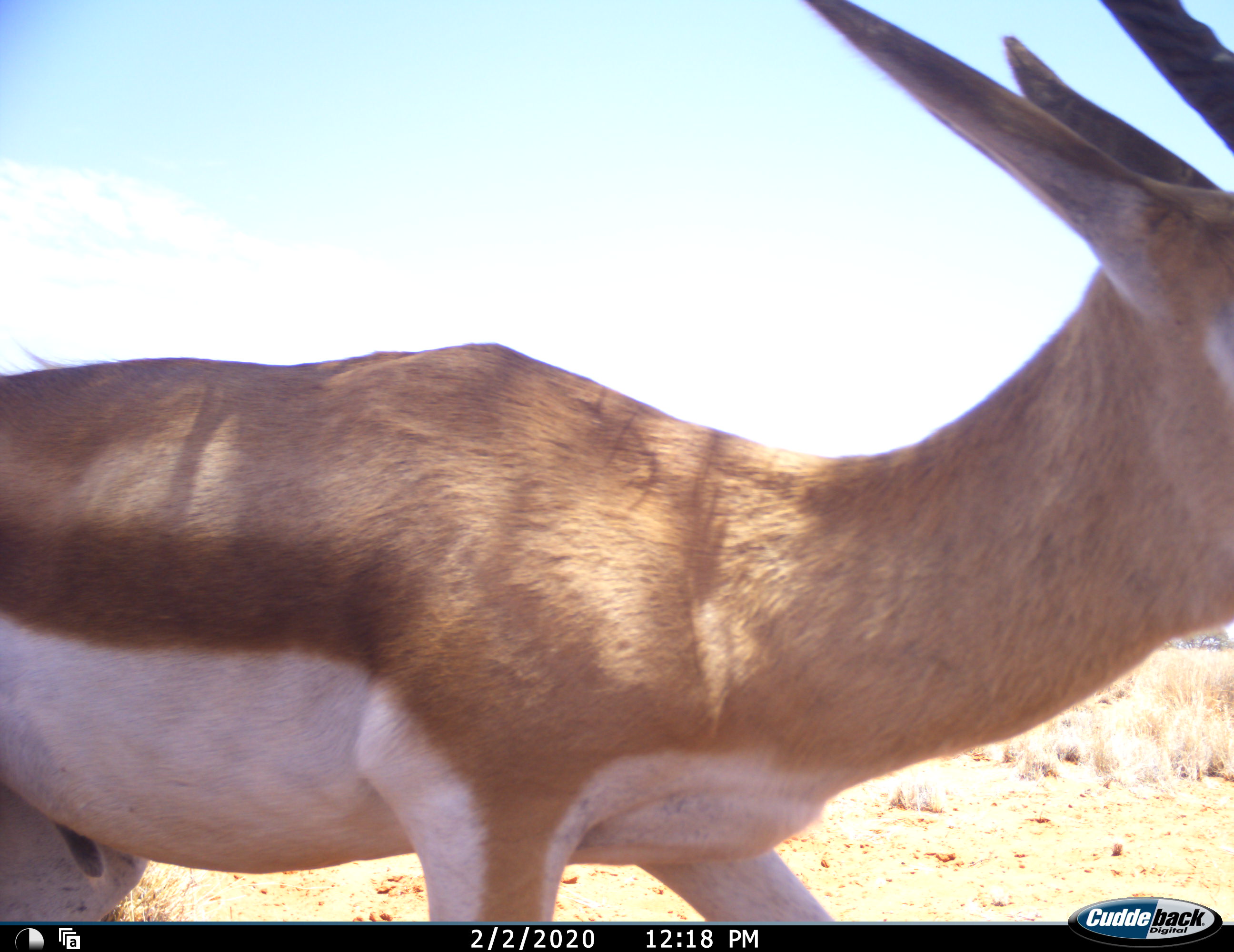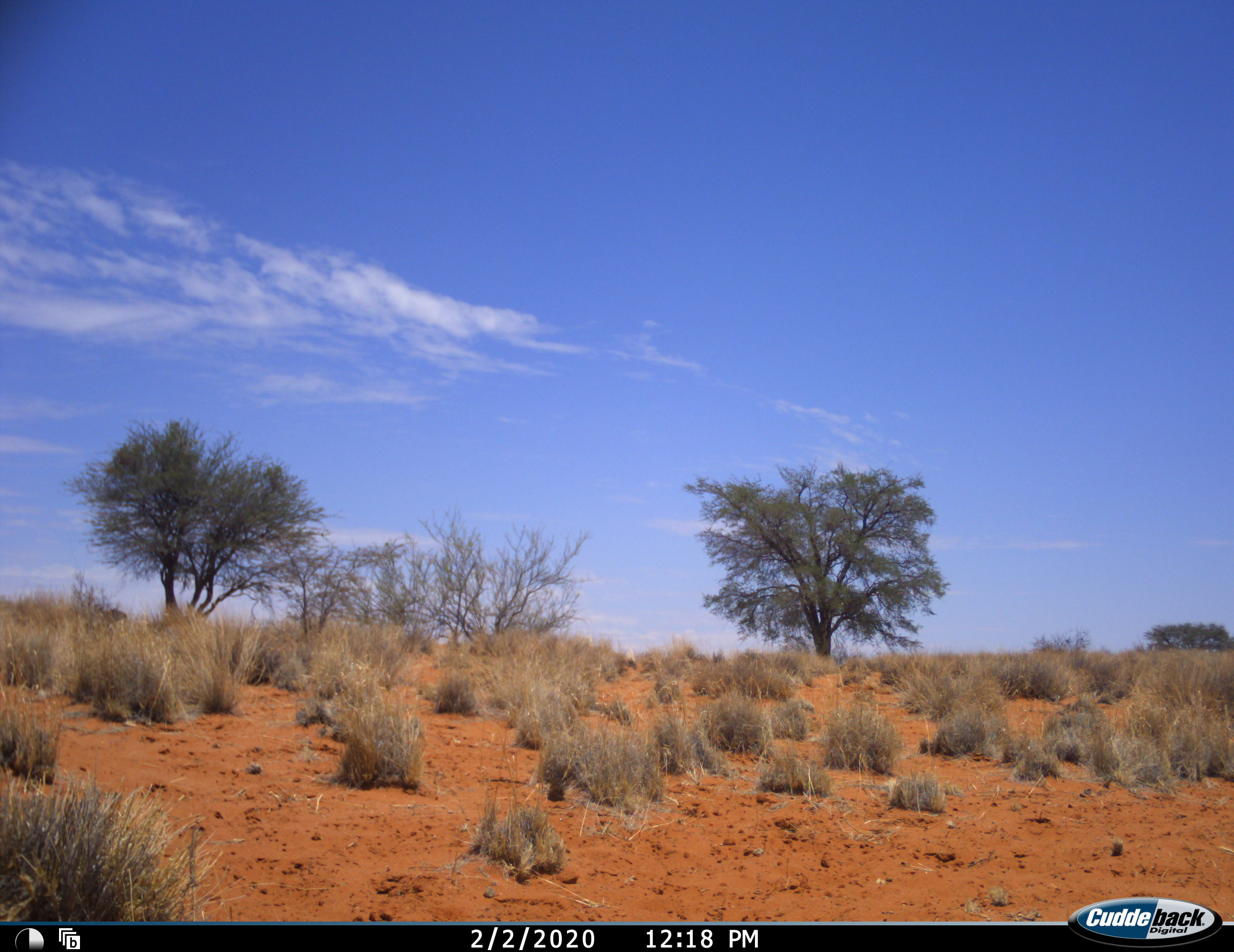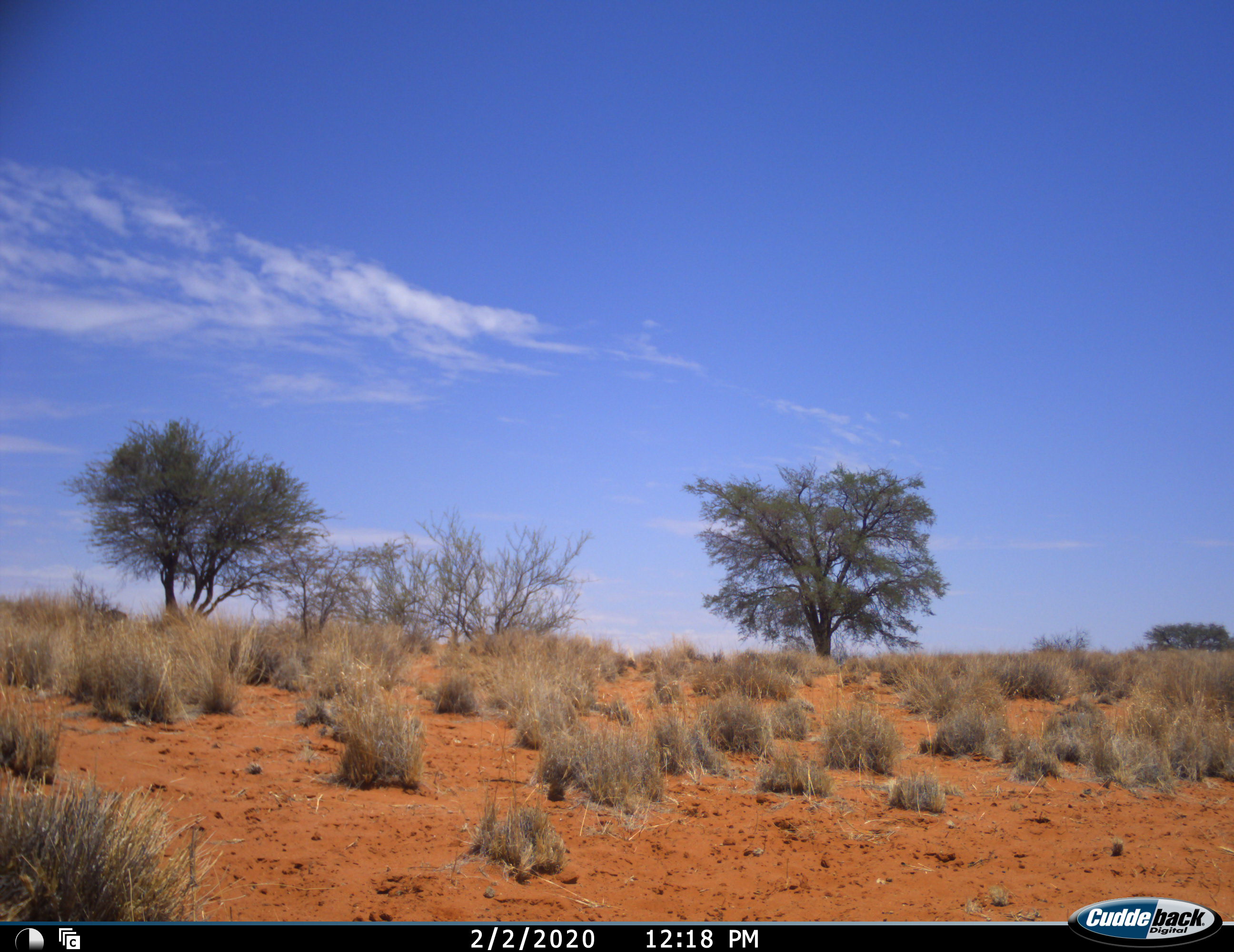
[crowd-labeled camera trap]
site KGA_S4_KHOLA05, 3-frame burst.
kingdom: Animalia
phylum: Chordata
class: Mammalia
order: Artiodactyla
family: Bovidae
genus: Antidorcas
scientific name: Antidorcas marsupialis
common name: springbok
Springbok (Antidorcas marsupialis), count 1. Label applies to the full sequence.